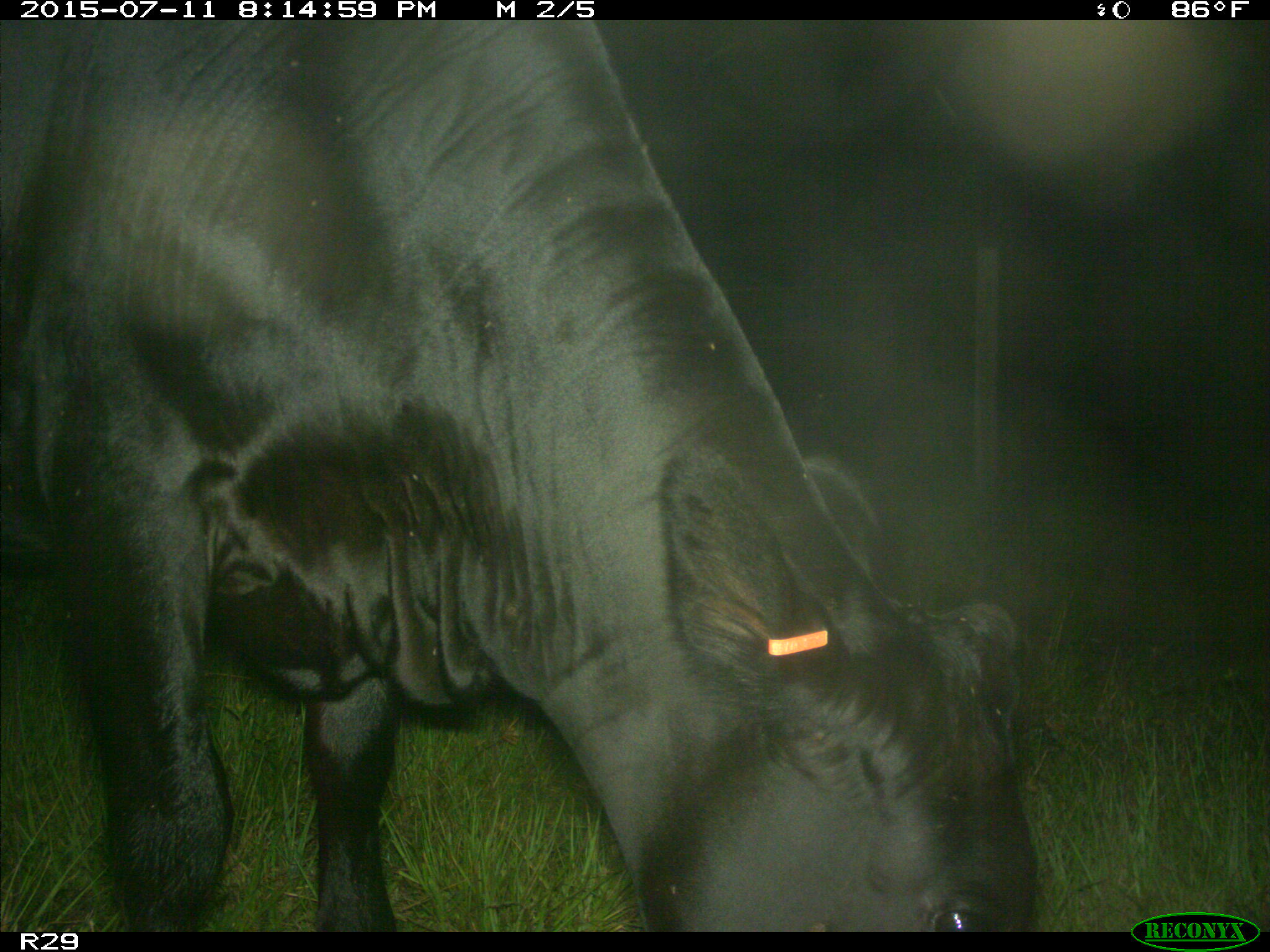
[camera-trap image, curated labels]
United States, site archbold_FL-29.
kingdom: Animalia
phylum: Chordata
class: Mammalia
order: Artiodactyla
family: Bovidae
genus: Bos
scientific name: Bos taurus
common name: domestic cow